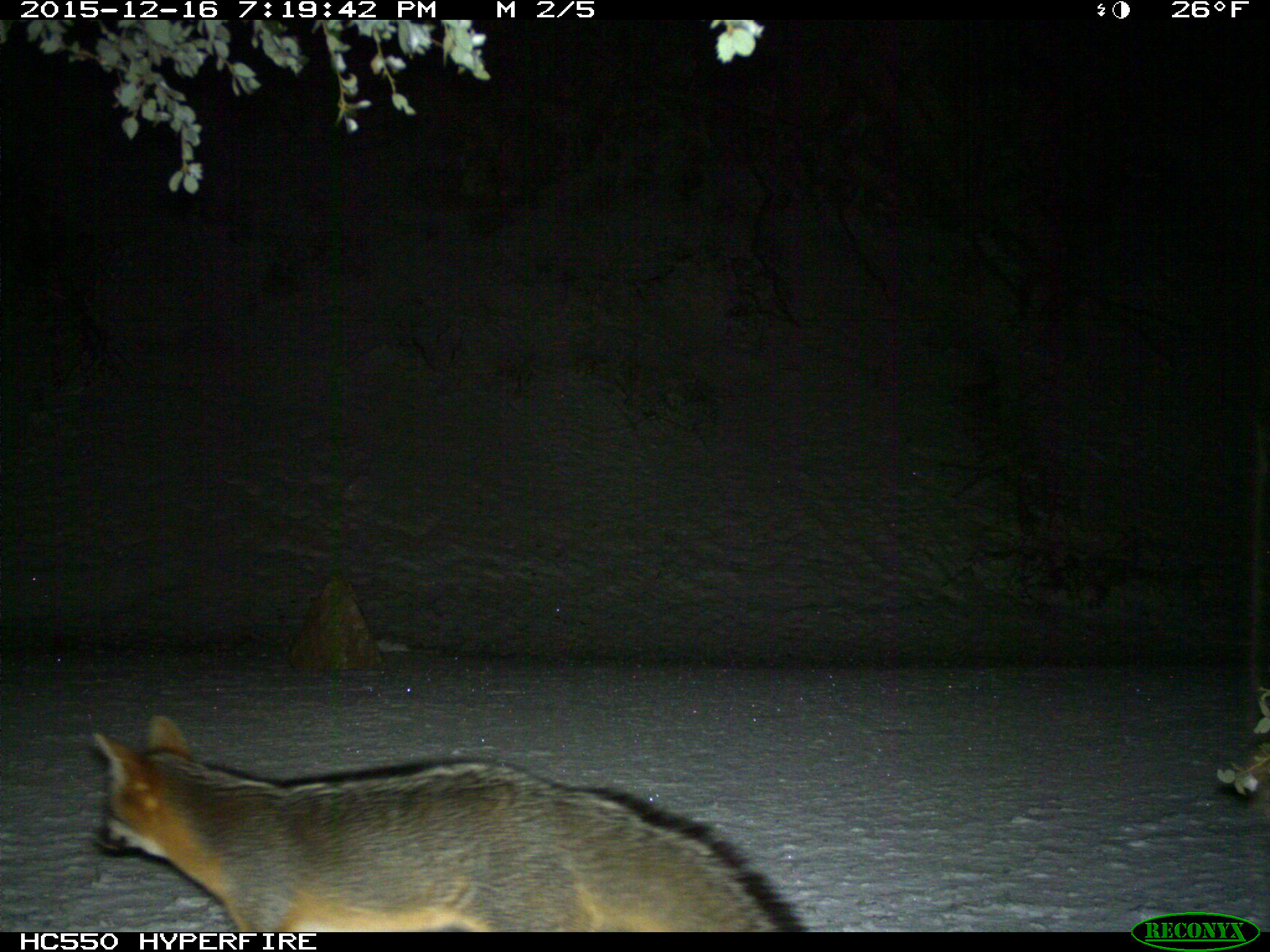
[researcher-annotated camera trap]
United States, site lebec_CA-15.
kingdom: Animalia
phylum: Chordata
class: Mammalia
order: Carnivora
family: Canidae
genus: Urocyon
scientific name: Urocyon cinereoargenteus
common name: gray fox